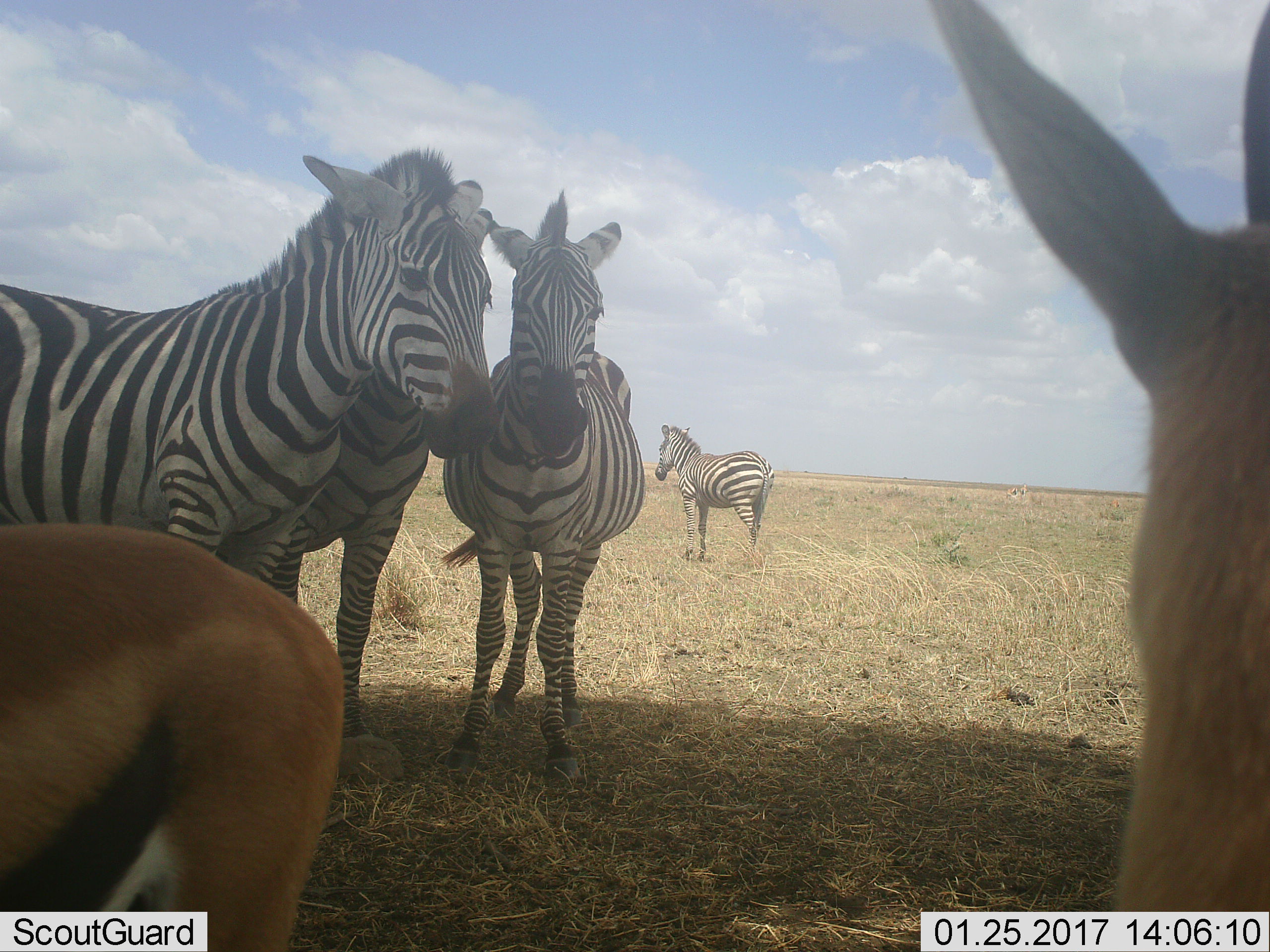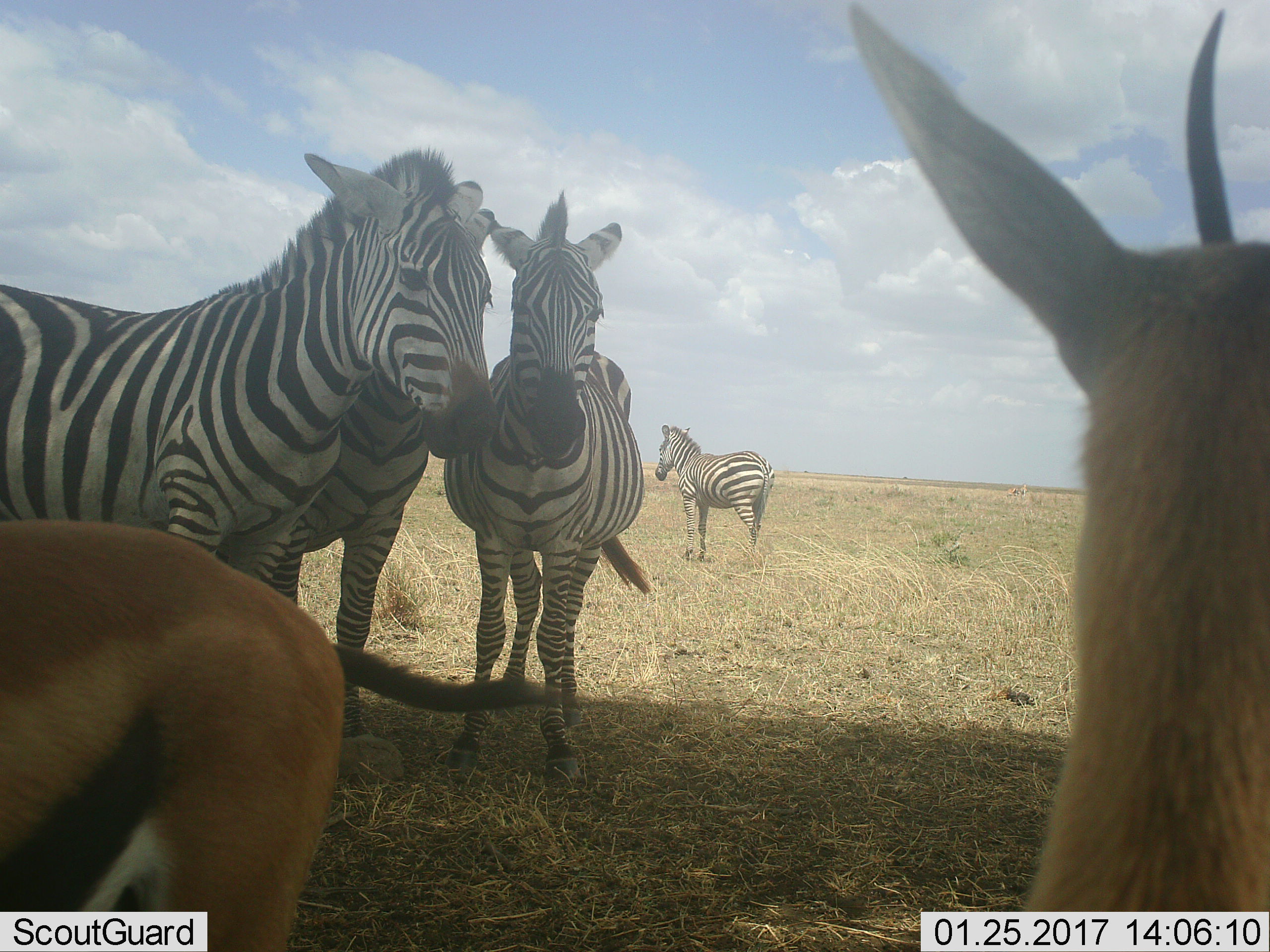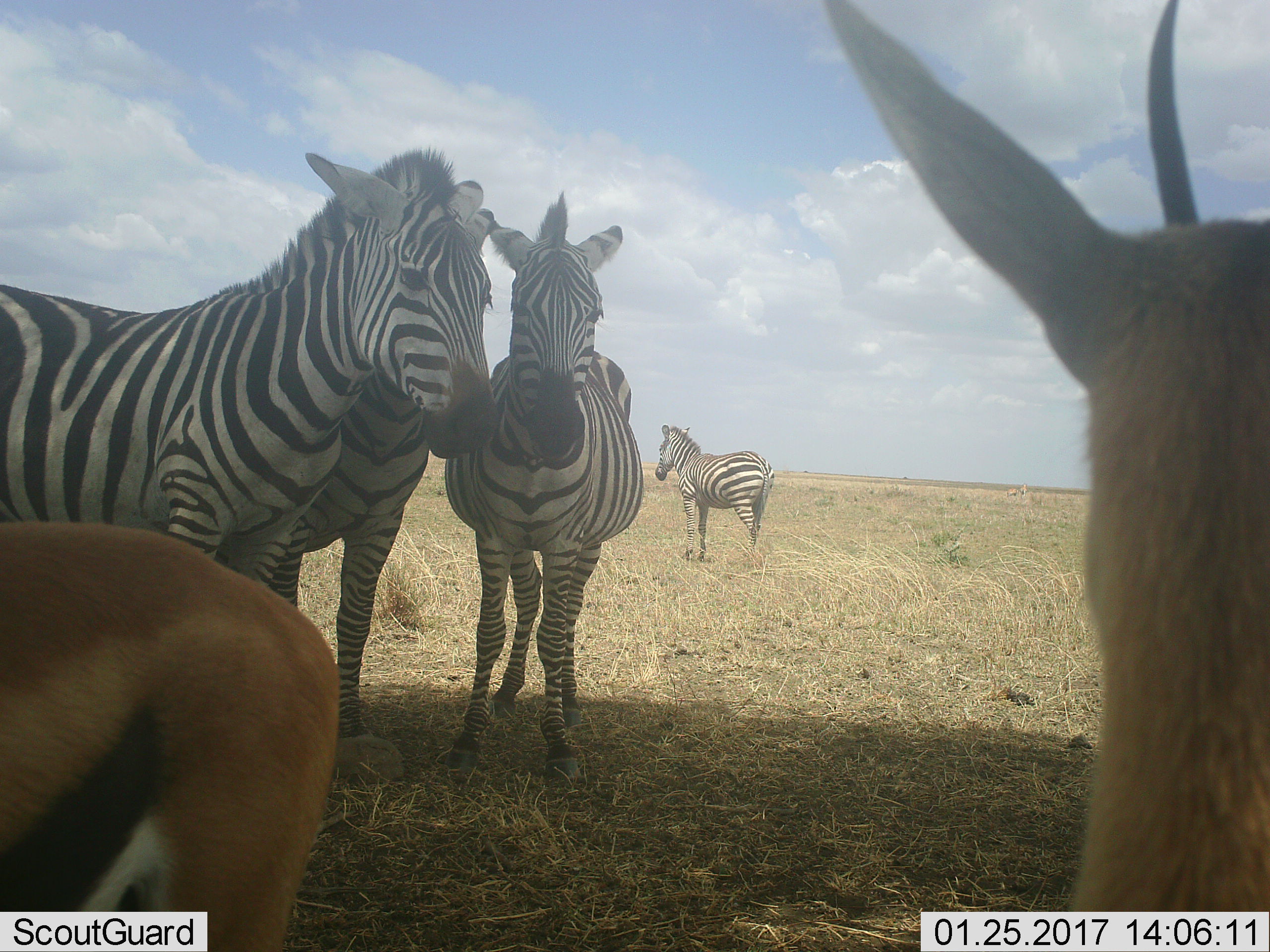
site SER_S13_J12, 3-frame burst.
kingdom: Animalia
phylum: Chordata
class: Mammalia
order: Artiodactyla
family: Bovidae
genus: Eudorcas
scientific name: Eudorcas thomsonii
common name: thomson's gazelle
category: gazellethomsons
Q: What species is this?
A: Gazellethomsons (thomson's gazelle) (Eudorcas thomsonii).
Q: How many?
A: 2.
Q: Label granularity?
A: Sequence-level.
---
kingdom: Animalia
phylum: Chordata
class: Mammalia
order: Perissodactyla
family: Equidae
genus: Equus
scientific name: Equus quagga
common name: plains zebra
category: zebraplains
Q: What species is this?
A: Zebraplains (plains zebra) (Equus quagga).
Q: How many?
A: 4.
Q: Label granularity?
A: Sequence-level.